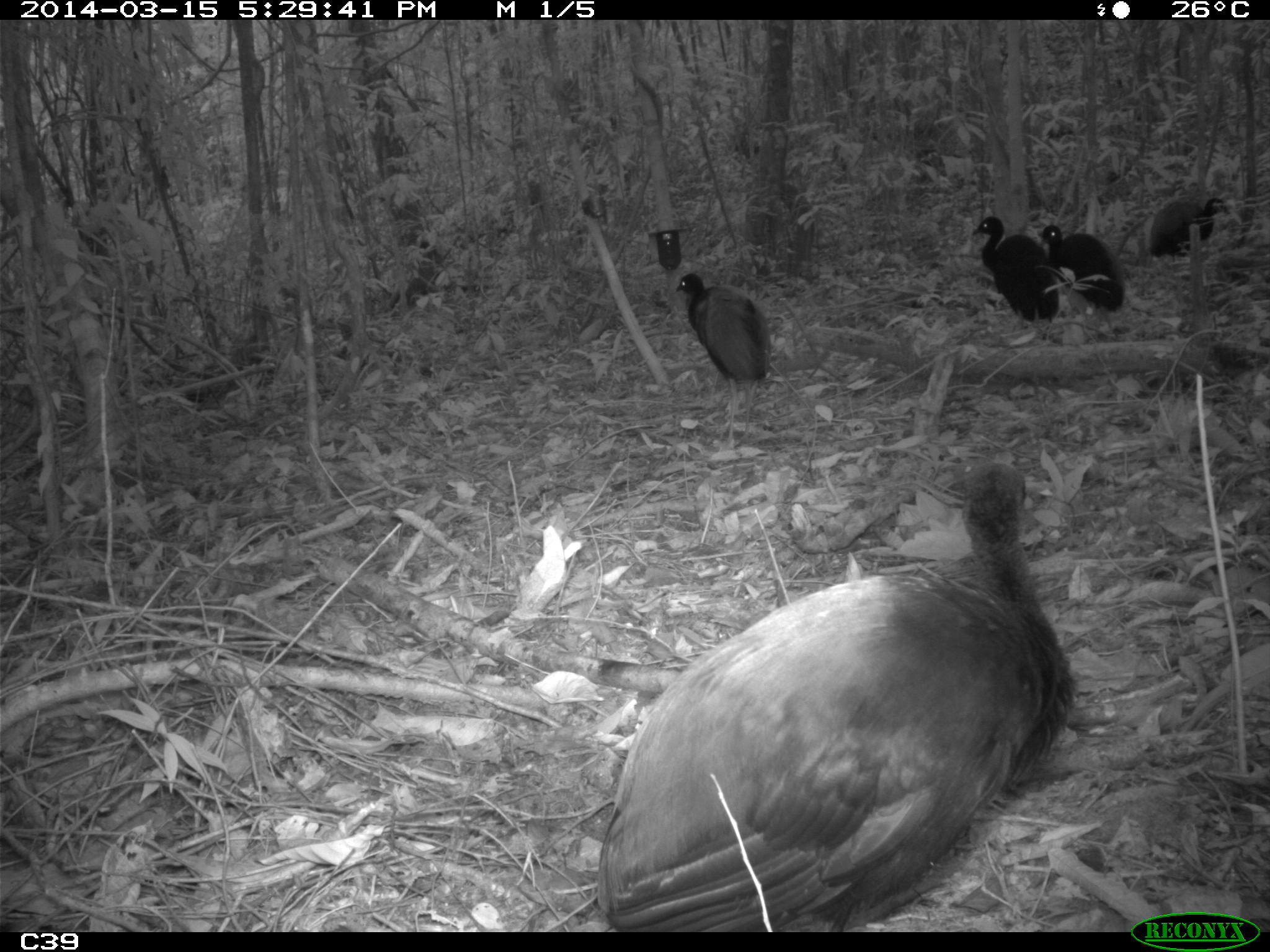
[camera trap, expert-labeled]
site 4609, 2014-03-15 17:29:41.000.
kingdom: Animalia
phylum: Chordata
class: Aves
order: Gruiformes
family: Psophiidae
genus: Psophia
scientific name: Psophia crepitans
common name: gray-winged trumpeter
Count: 8.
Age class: adult.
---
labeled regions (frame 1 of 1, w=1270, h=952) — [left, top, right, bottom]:
psophia crepitans: [598, 464, 1070, 932]; [672, 272, 769, 439]; [971, 211, 1071, 329]; [1034, 222, 1121, 311]; [1146, 197, 1233, 262]